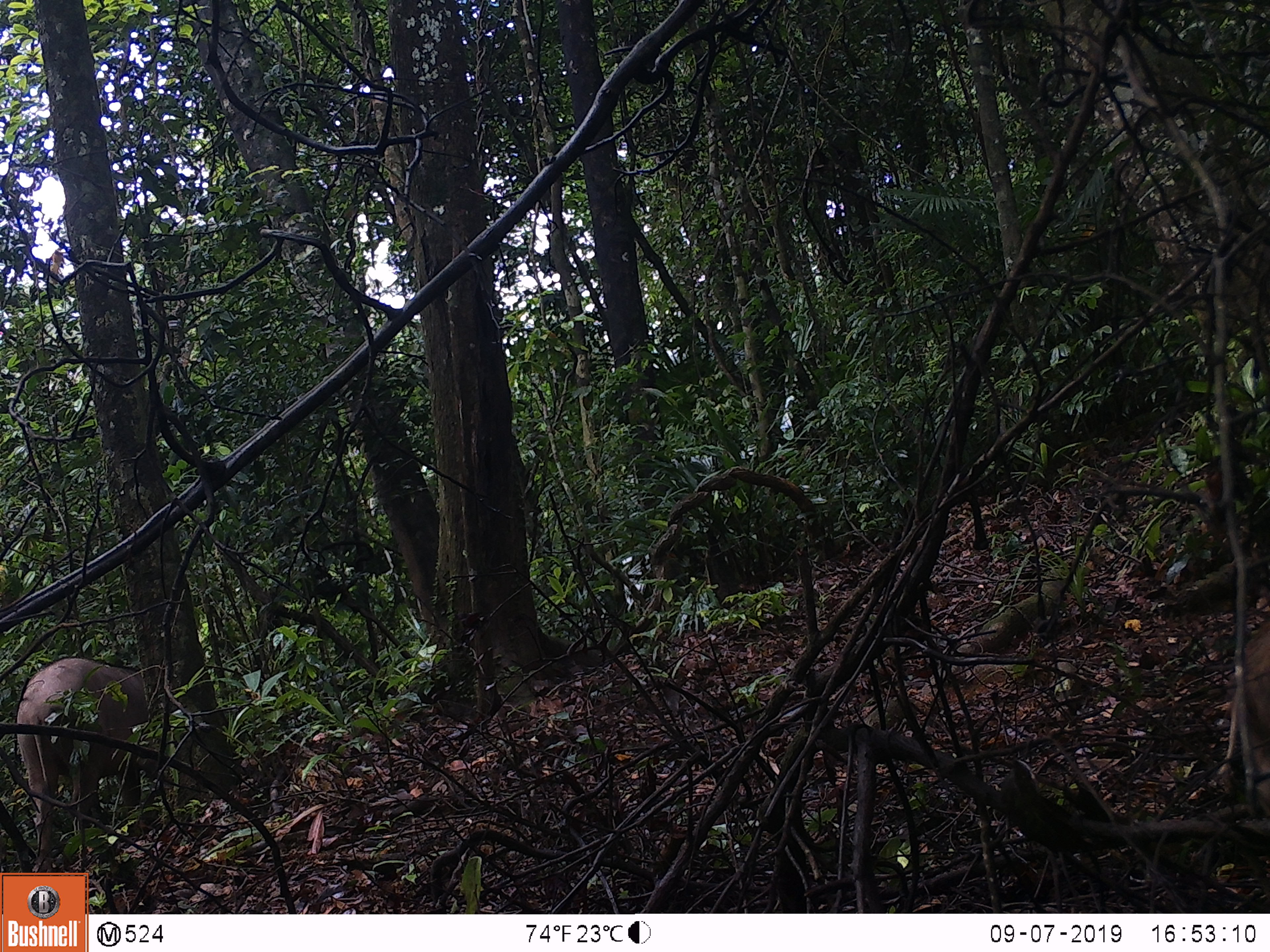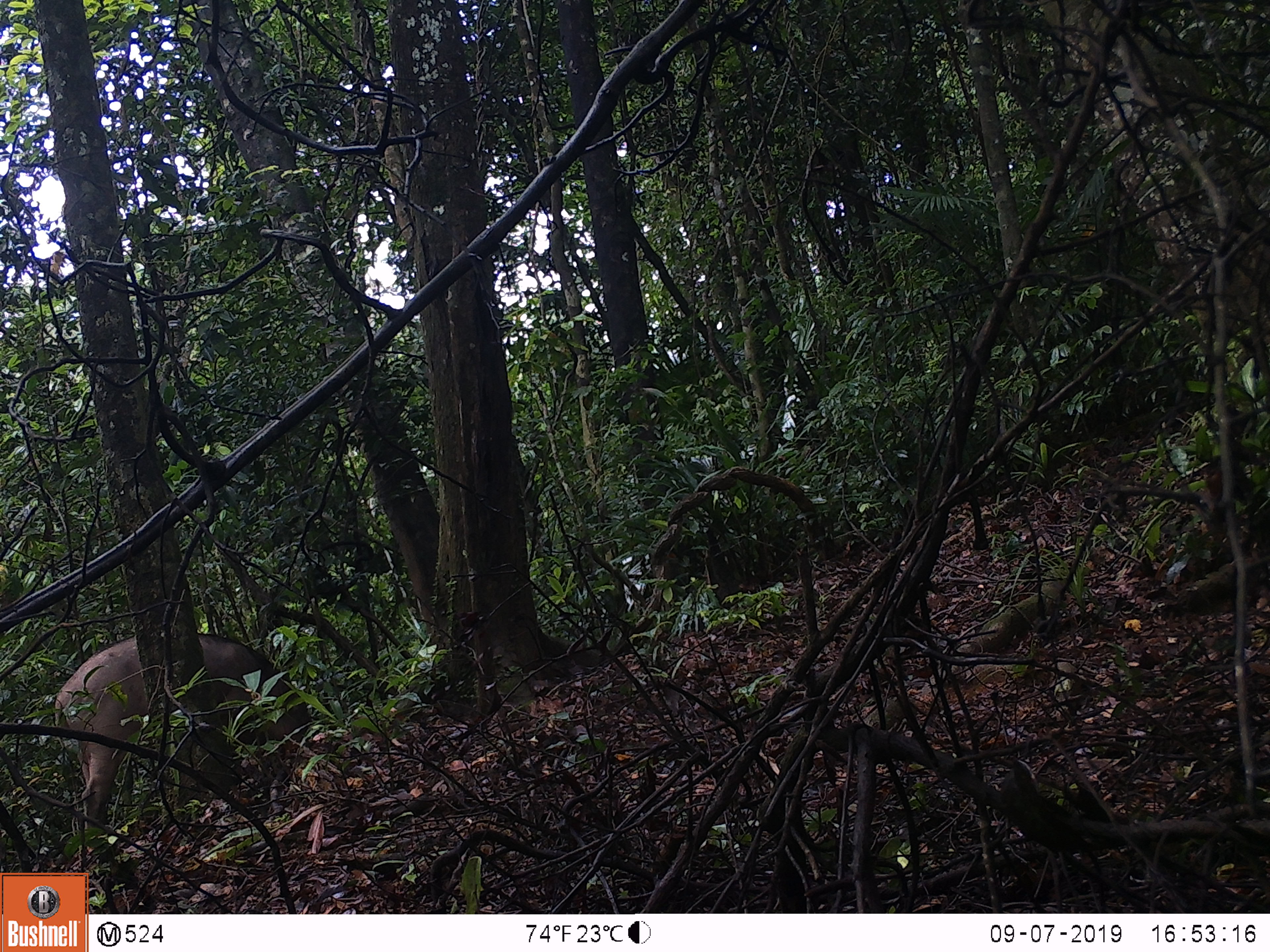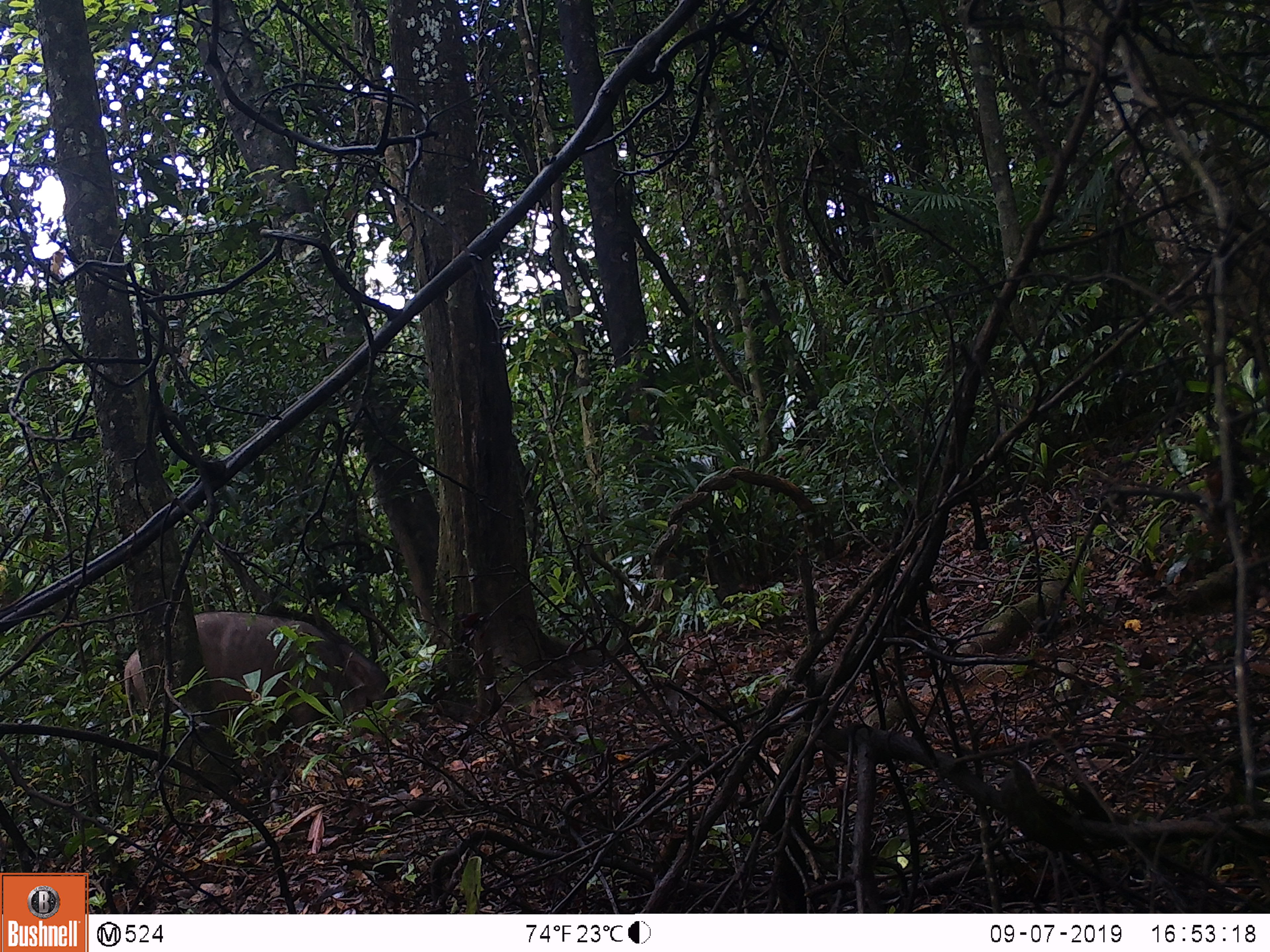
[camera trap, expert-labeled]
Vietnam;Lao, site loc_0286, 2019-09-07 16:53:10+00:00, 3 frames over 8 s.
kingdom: Animalia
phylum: Chordata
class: Mammalia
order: Artiodactyla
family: Suidae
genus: Sus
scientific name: Sus scrofa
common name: eurasian wild pig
Eurasian wild pig (Sus scrofa). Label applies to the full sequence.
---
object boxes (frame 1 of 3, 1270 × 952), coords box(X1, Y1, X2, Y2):
eurasian wild pig: box(15, 656, 160, 873); box(1222, 617, 1270, 811)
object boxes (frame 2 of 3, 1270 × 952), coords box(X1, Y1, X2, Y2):
eurasian wild pig: box(51, 629, 313, 879)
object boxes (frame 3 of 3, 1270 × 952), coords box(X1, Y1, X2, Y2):
eurasian wild pig: box(123, 610, 399, 795)